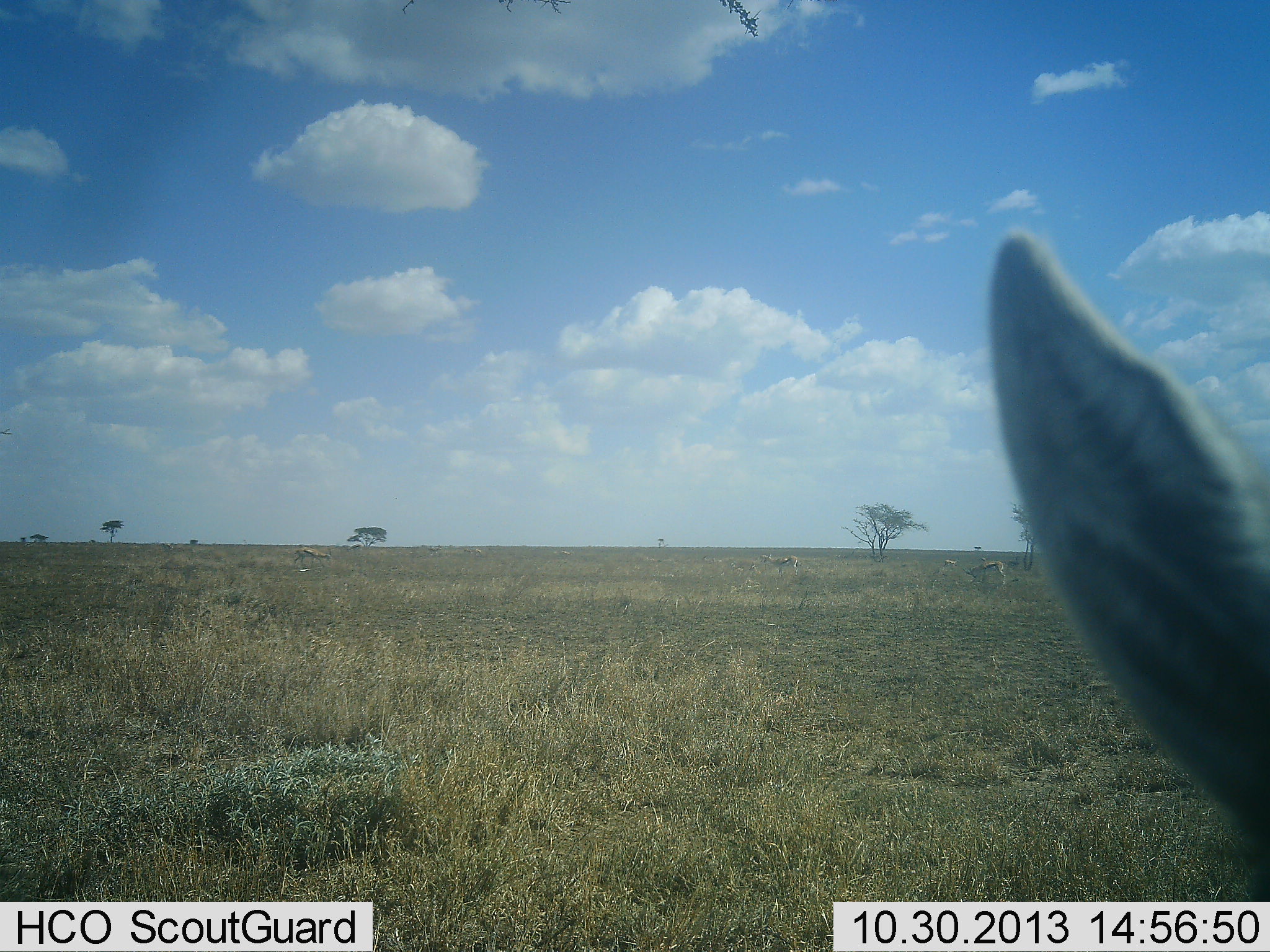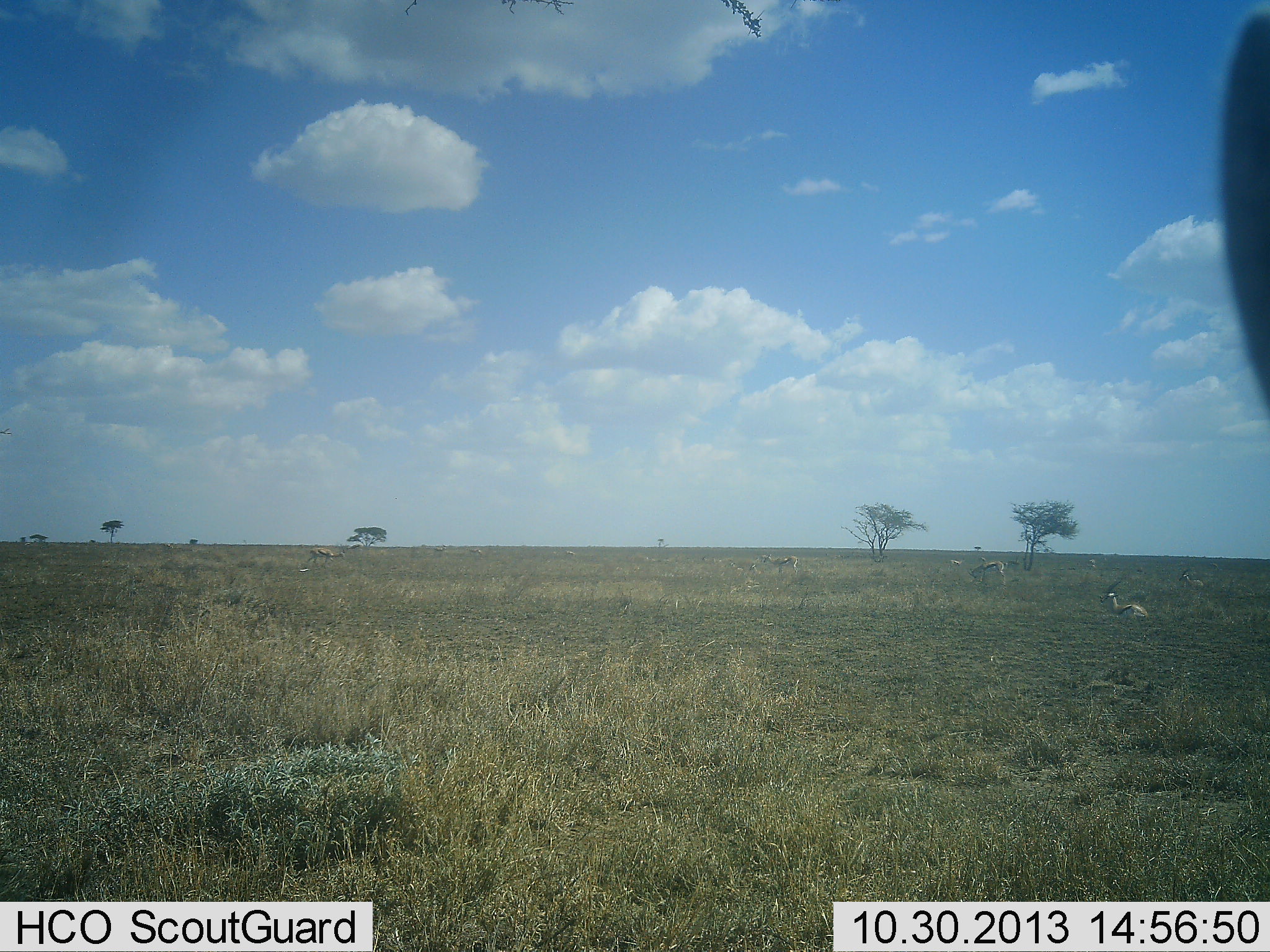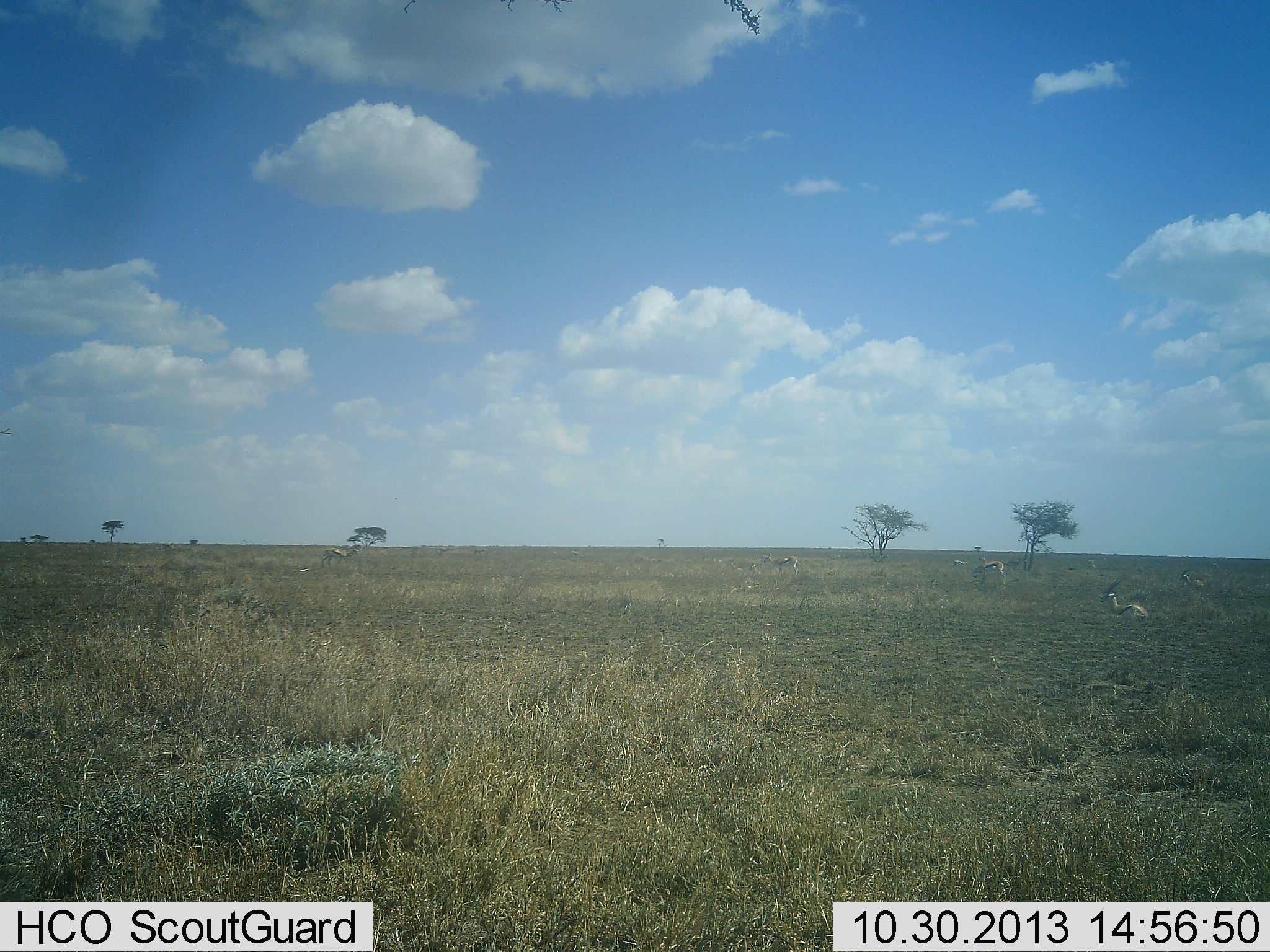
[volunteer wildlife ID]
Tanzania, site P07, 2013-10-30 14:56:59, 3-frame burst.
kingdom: Animalia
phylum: Chordata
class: Mammalia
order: Artiodactyla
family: Bovidae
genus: Eudorcas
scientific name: Eudorcas thomsonii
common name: thomson's gazelle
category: gazellethomsons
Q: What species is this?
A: Gazellethomsons (thomson's gazelle) (Eudorcas thomsonii).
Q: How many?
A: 5.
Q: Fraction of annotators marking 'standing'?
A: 88%.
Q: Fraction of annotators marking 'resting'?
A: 72%.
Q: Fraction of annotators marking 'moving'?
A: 36%.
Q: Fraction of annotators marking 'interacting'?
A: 4%.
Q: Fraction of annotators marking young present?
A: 0%.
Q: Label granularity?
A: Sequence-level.